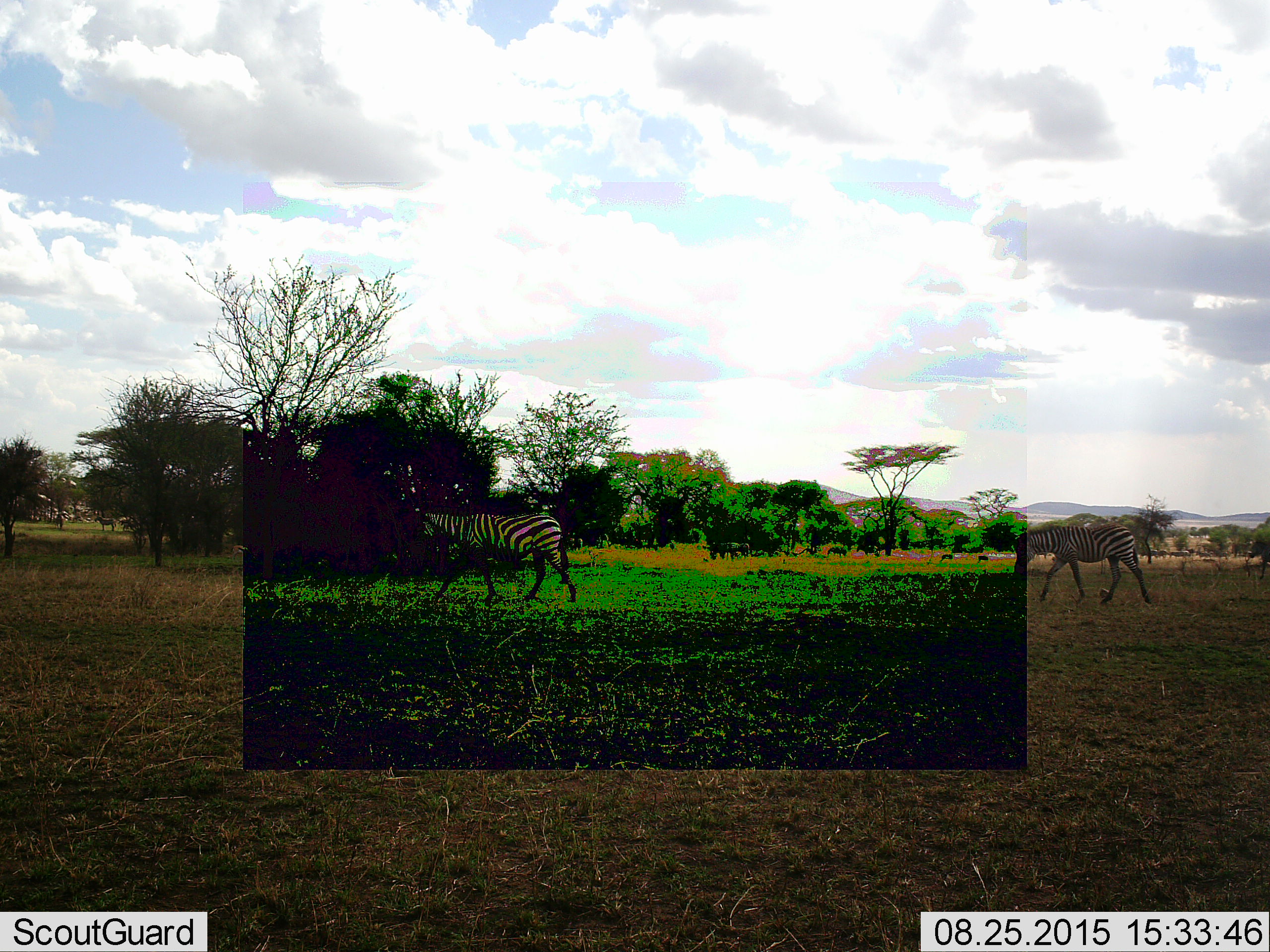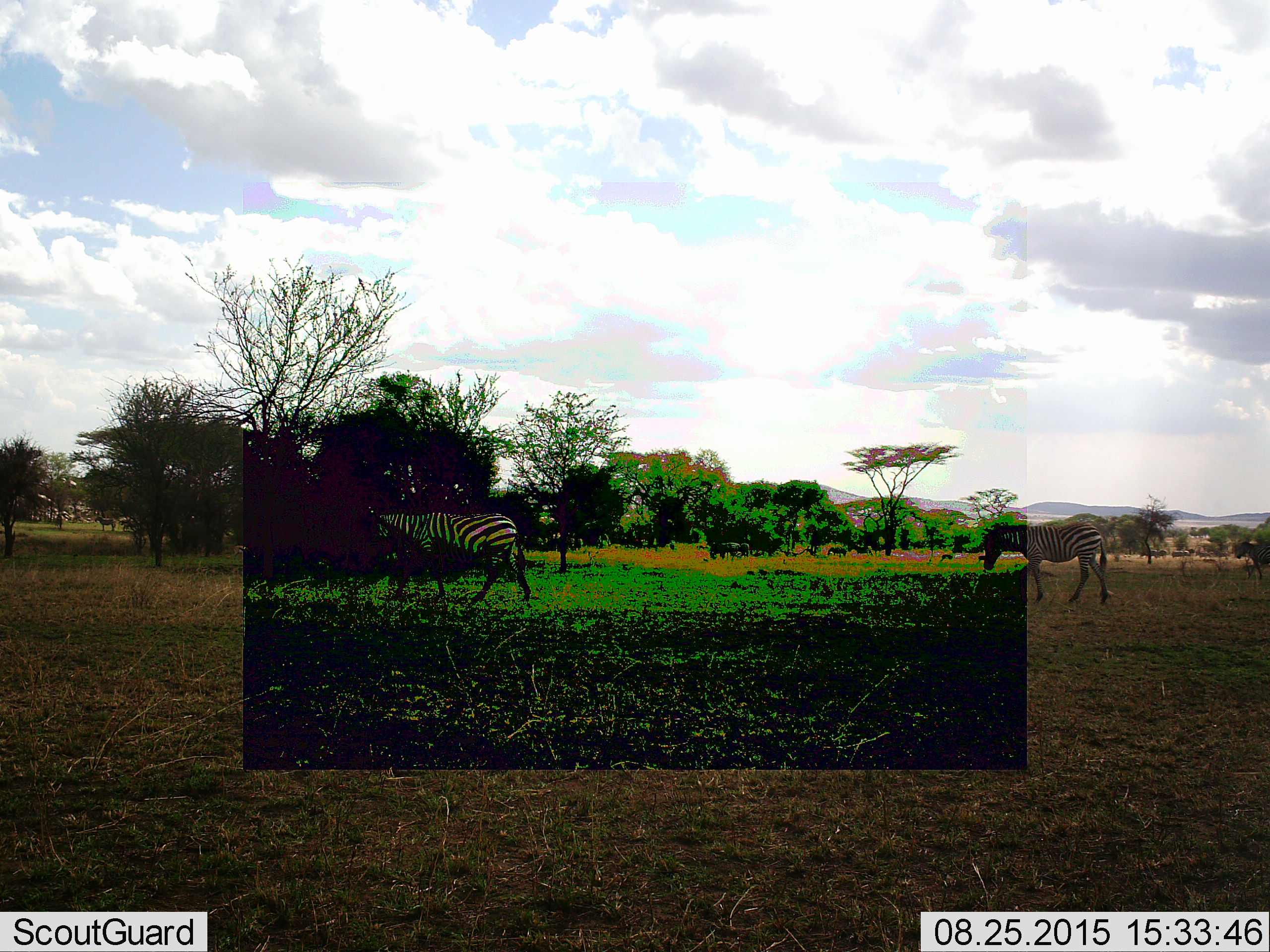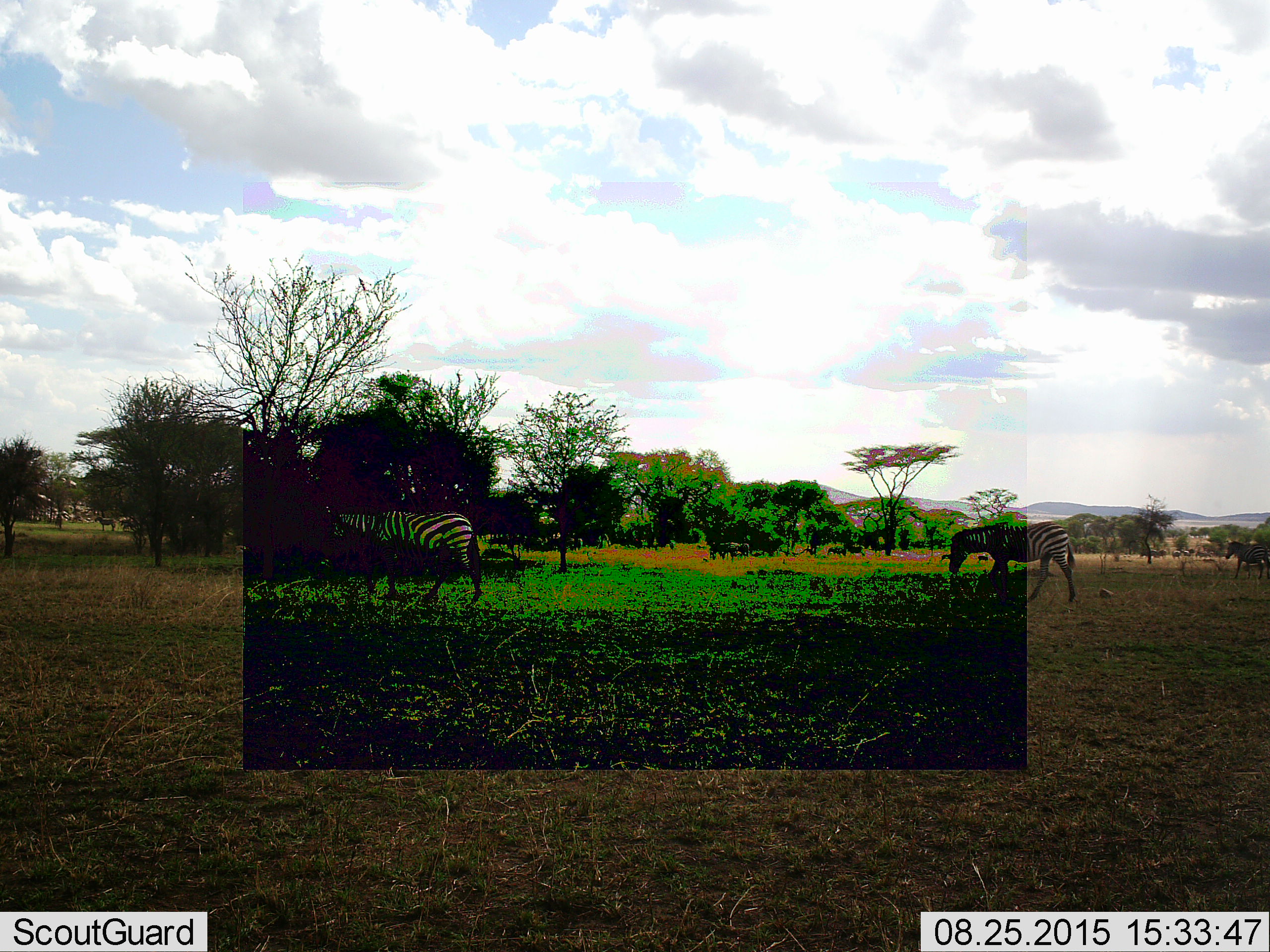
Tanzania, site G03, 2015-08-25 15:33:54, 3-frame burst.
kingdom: Animalia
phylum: Chordata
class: Mammalia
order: Perissodactyla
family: Equidae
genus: Equus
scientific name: Equus quagga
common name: plains zebra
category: zebra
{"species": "zebra (plains zebra) (Equus quagga)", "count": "11-50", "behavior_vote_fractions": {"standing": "31%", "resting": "0%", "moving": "100%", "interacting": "0%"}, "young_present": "12%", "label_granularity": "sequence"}